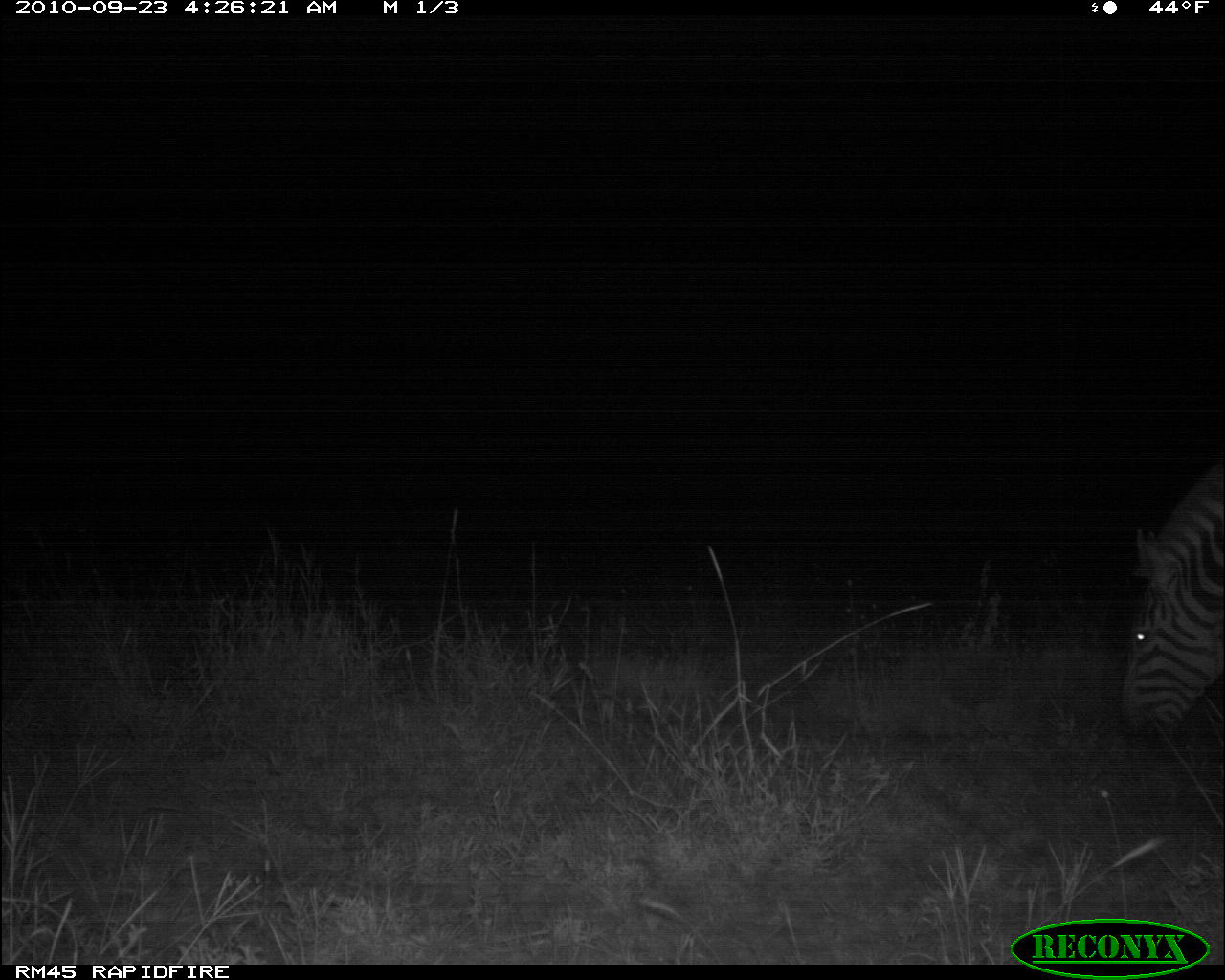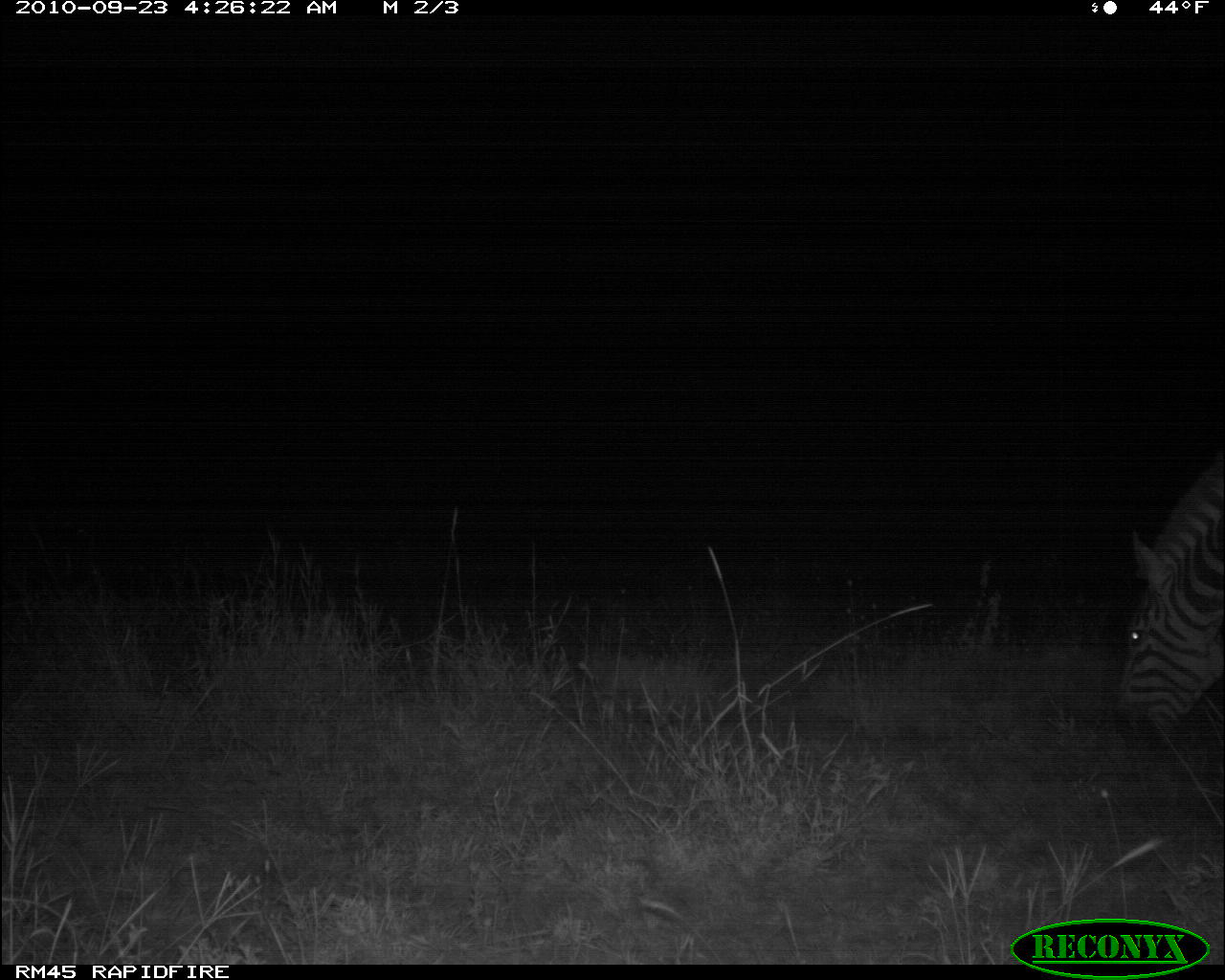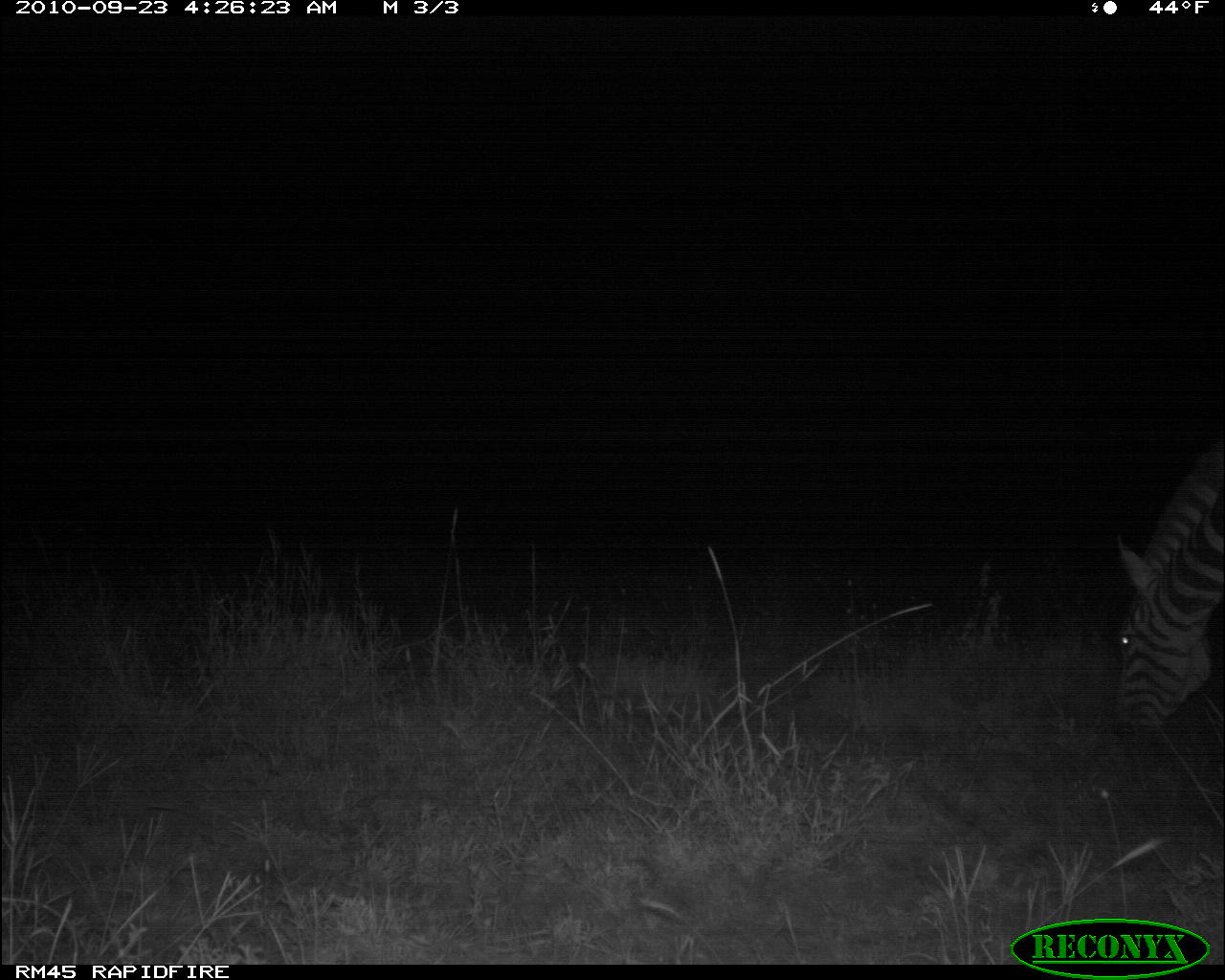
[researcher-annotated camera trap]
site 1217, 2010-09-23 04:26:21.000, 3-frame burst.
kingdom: Animalia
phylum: Chordata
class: Mammalia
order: Perissodactyla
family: Equidae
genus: Equus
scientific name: Equus quagga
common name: plains zebra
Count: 1.